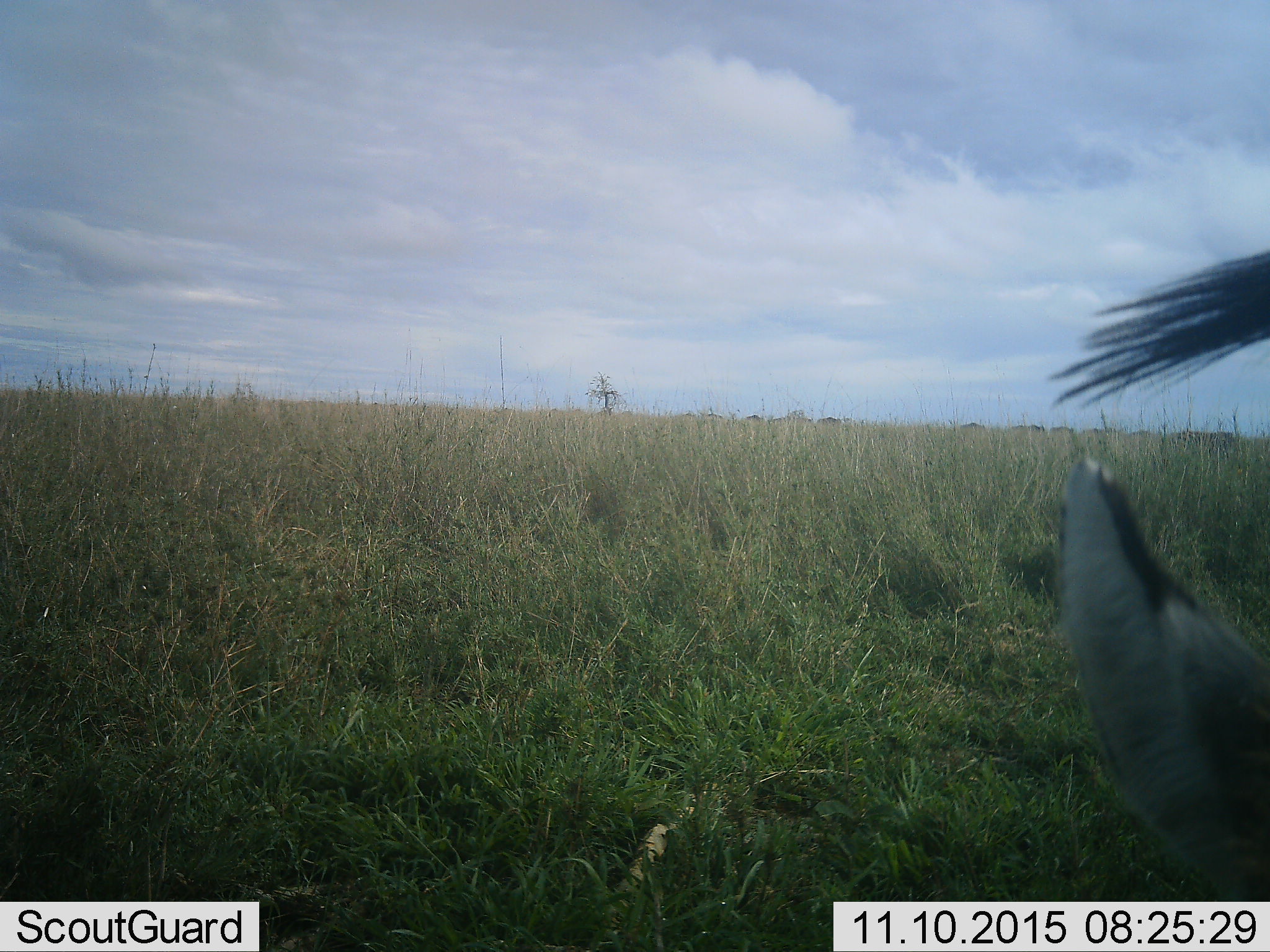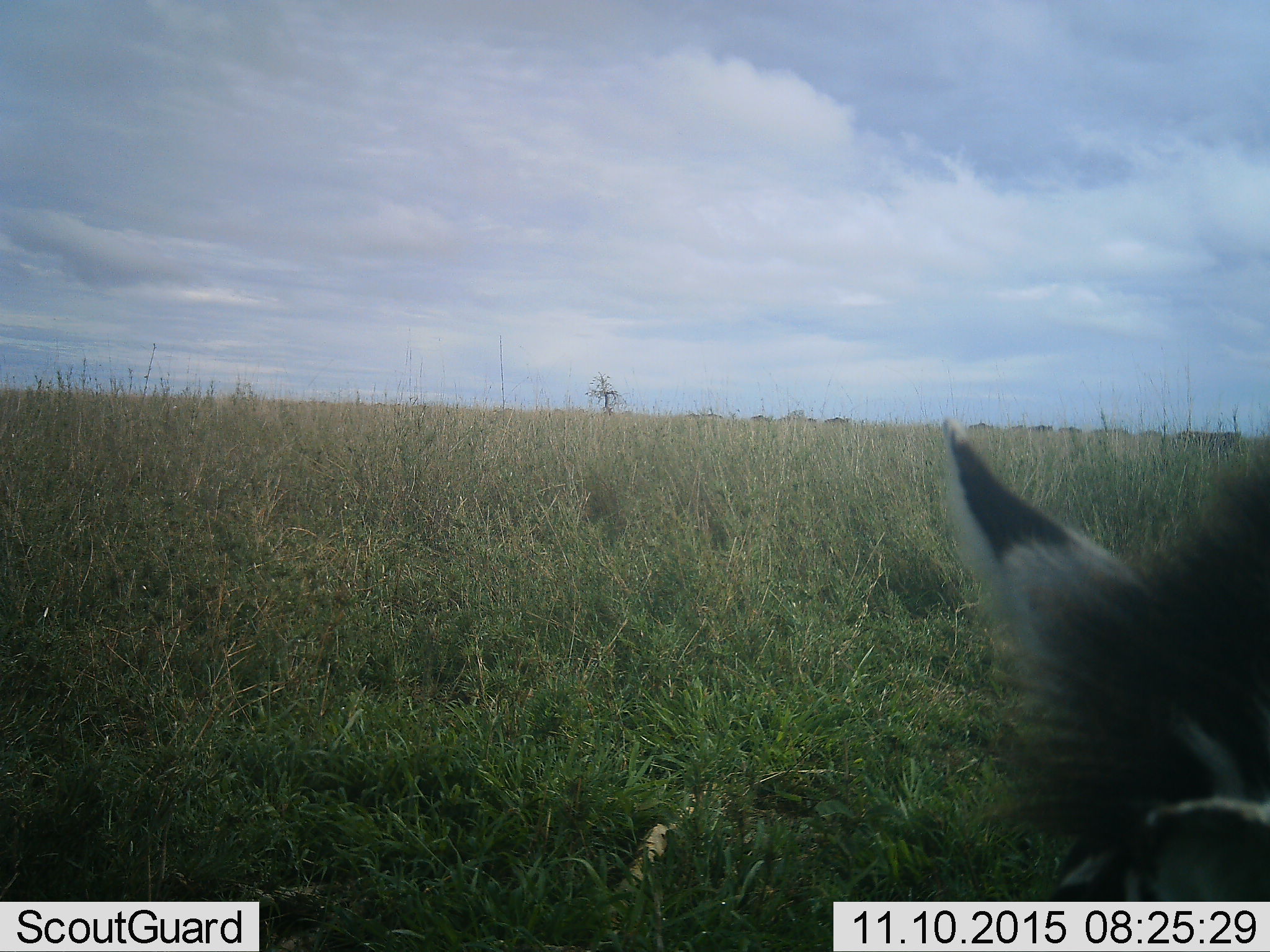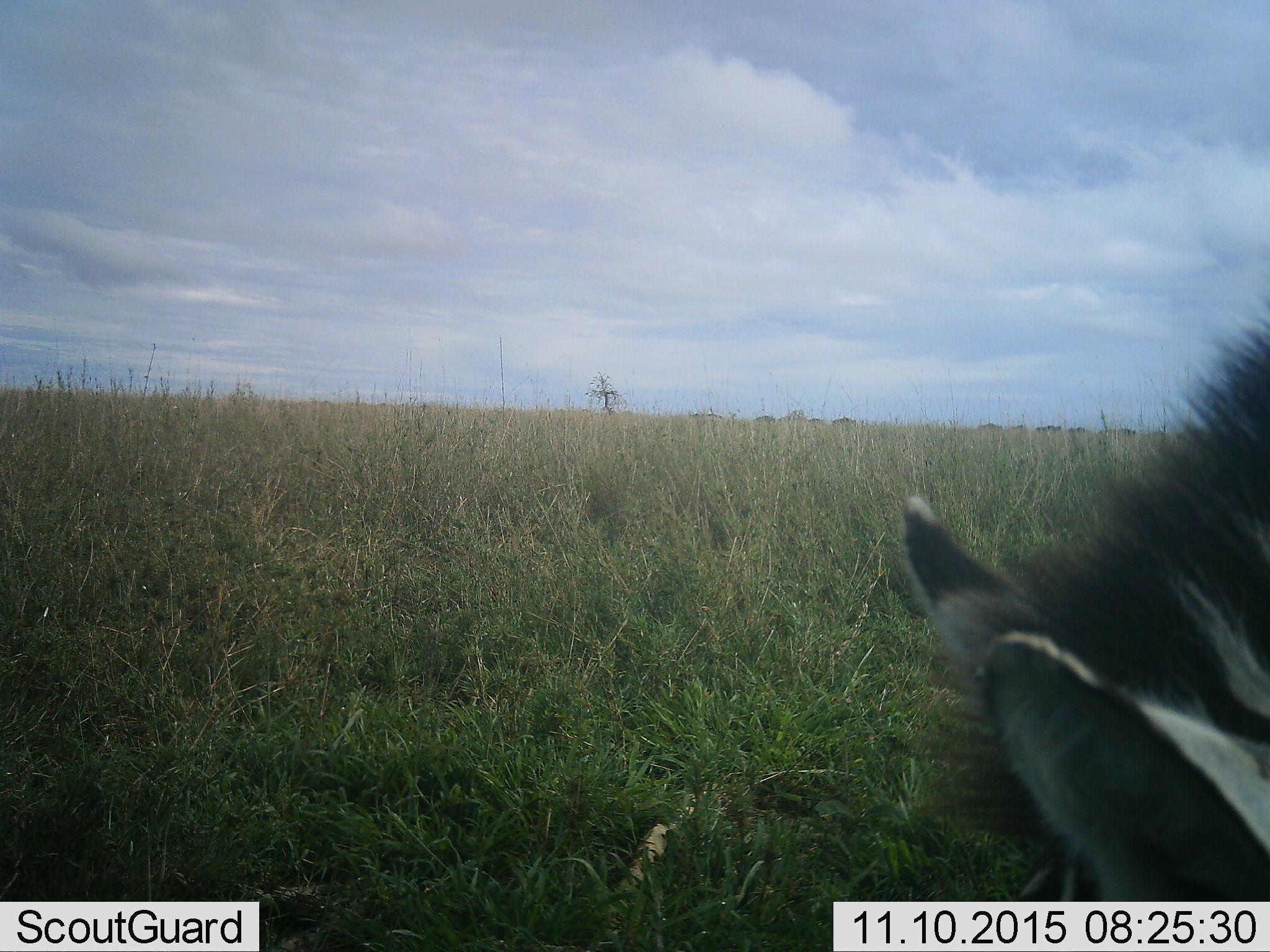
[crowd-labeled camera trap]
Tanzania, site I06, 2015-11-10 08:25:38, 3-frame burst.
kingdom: Animalia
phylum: Chordata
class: Mammalia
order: Perissodactyla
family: Equidae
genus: Equus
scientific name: Equus quagga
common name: plains zebra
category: zebra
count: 1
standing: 43%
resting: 0%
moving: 14%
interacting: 0%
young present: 0%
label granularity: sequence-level